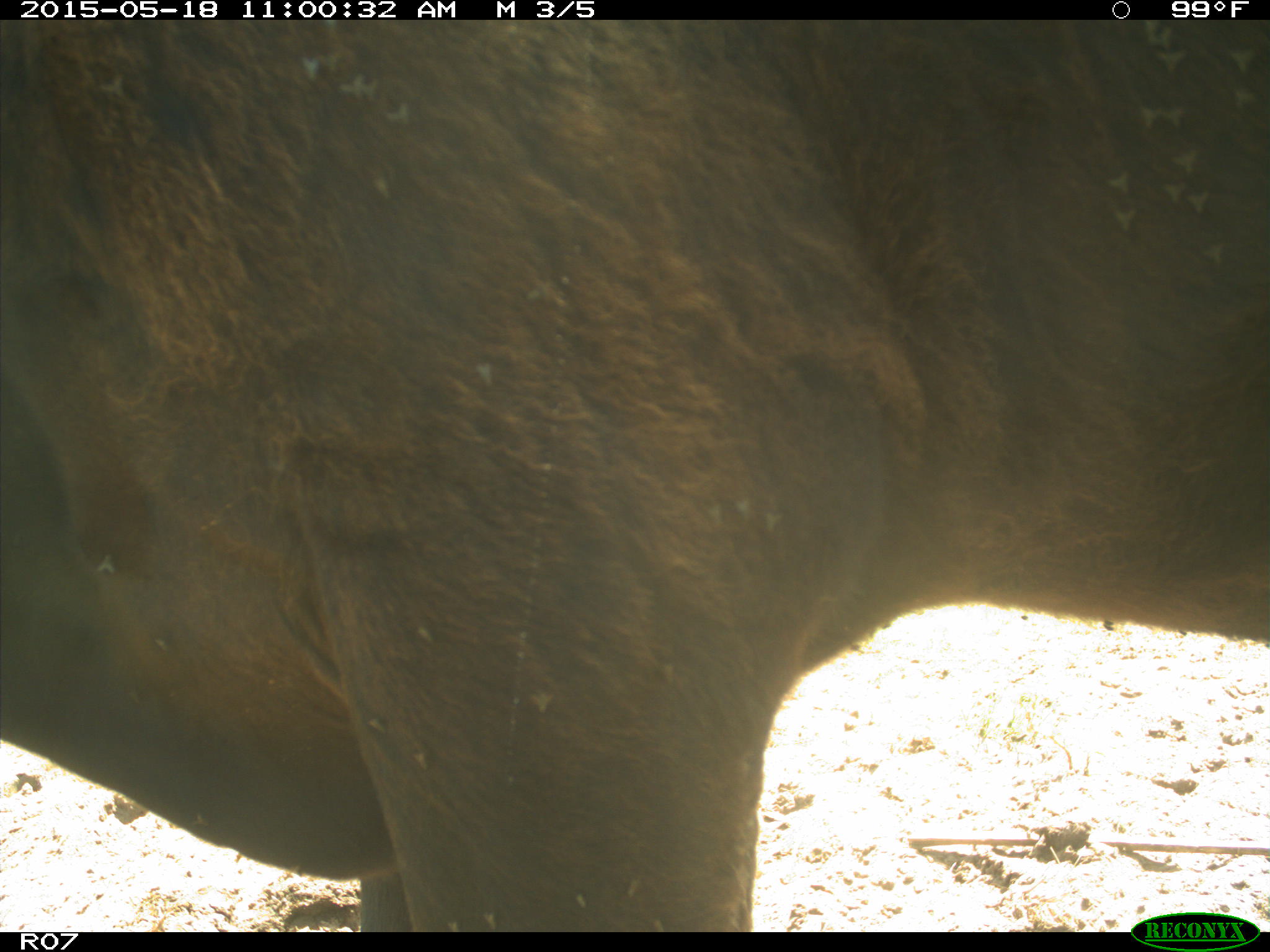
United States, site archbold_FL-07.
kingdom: Animalia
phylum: Chordata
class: Mammalia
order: Artiodactyla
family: Bovidae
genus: Bos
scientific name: Bos taurus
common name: domestic cow